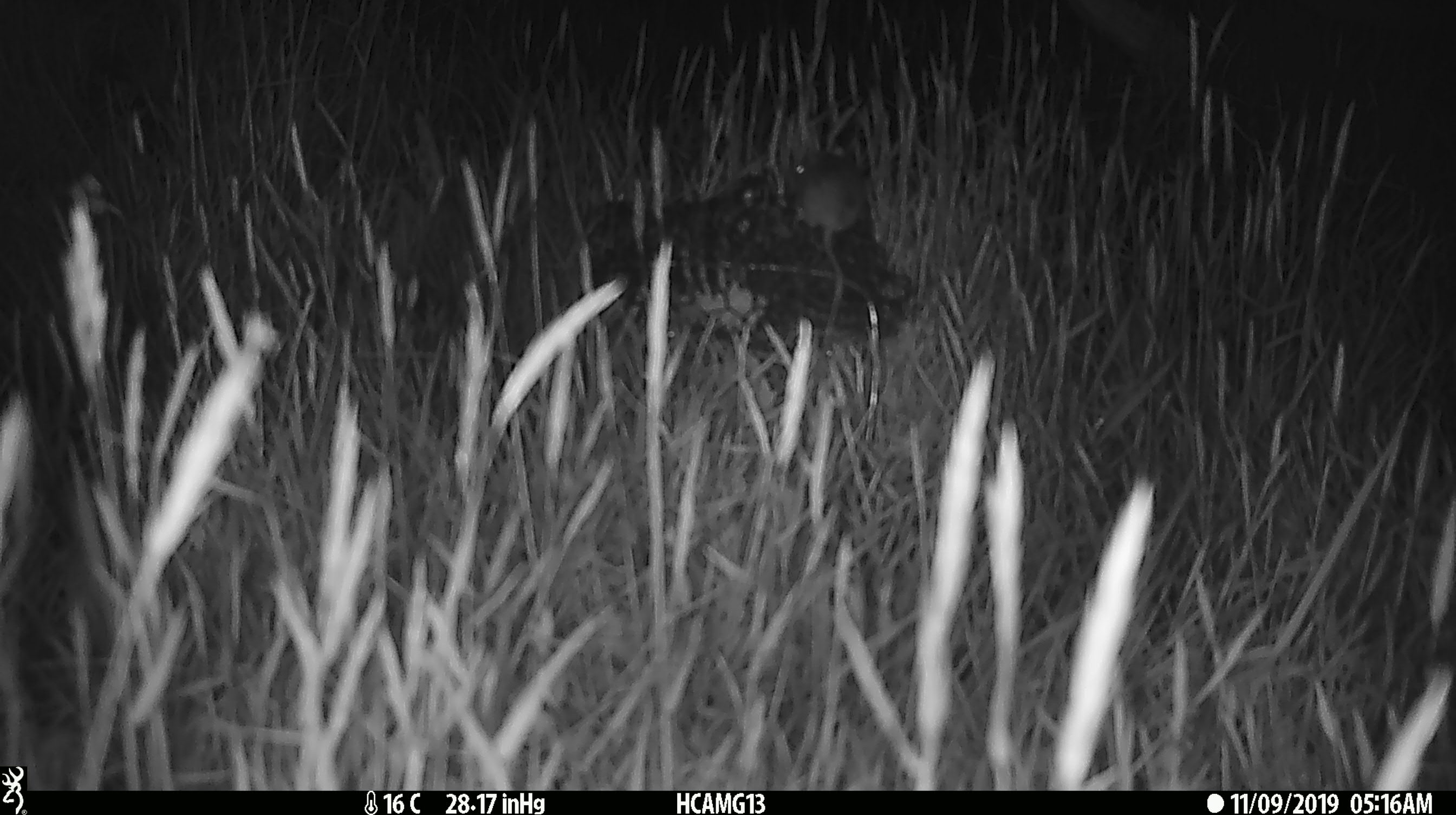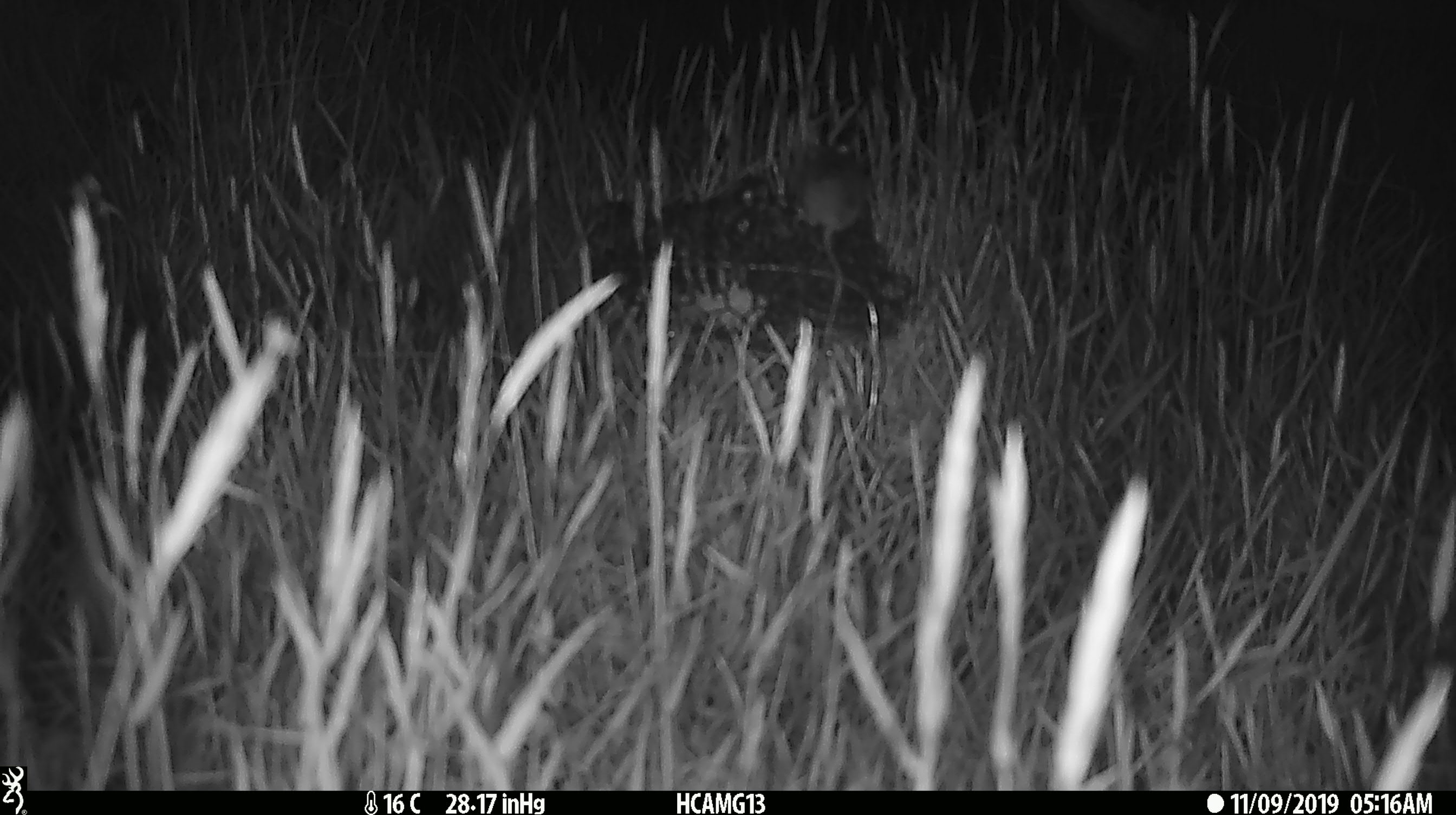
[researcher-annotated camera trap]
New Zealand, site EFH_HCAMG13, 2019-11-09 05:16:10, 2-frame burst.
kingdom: Animalia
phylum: Chordata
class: Mammalia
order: Rodentia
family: Muridae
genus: Mus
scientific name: Mus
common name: mouse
Mouse (Mus).